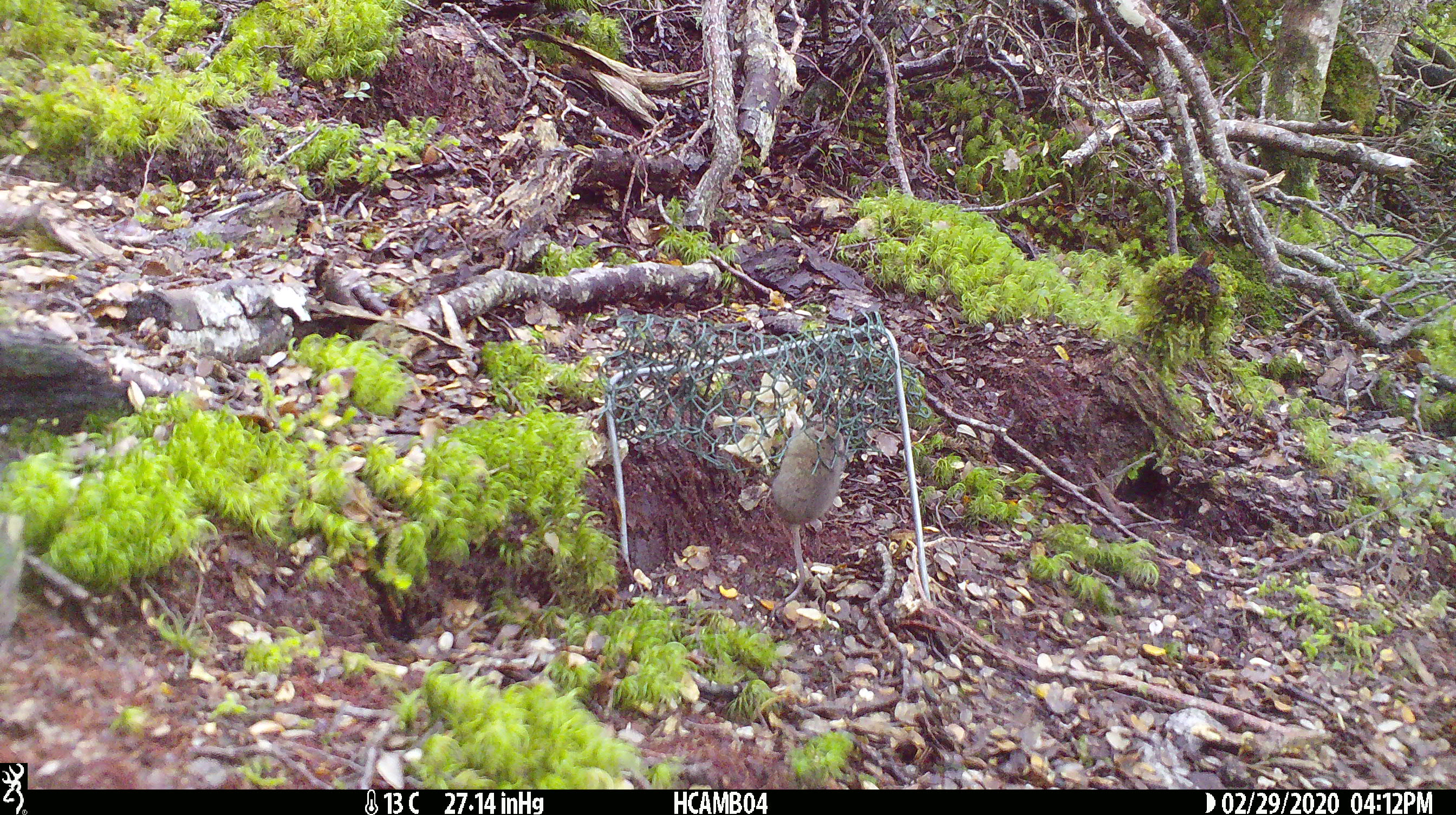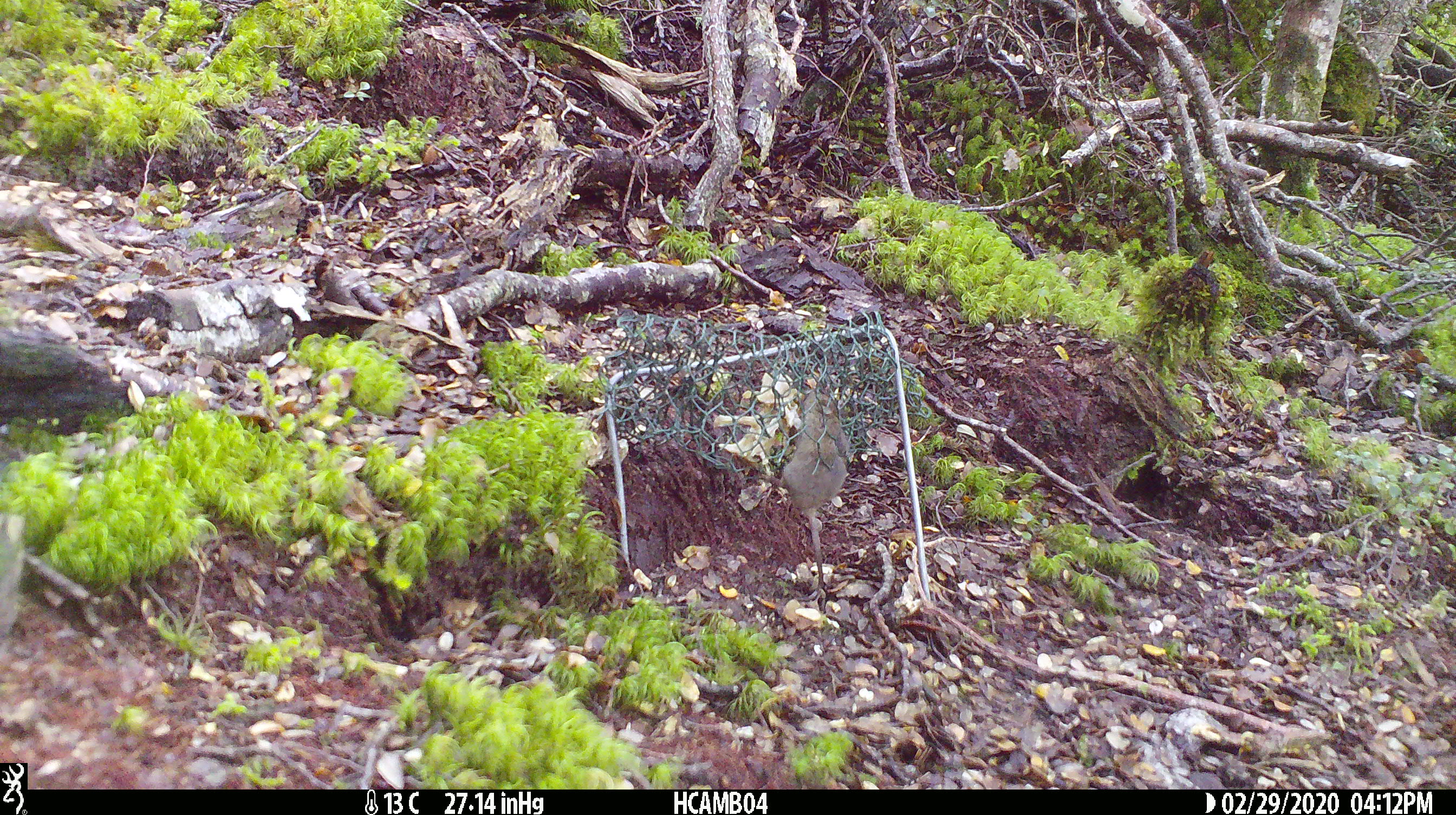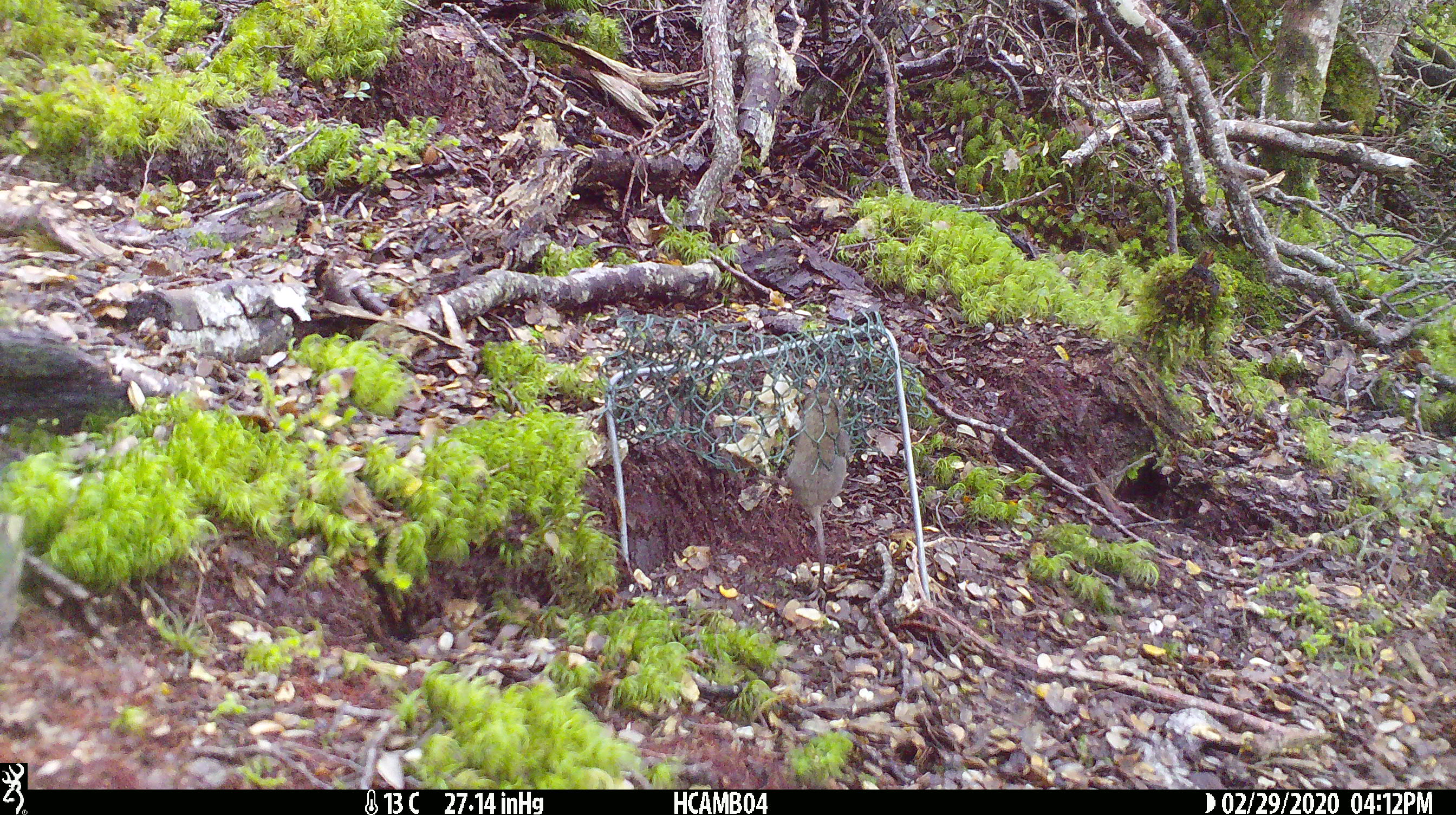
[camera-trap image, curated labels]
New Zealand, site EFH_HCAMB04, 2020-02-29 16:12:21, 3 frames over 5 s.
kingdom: Animalia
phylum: Chordata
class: Mammalia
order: Rodentia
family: Muridae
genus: Mus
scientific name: Mus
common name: mouse